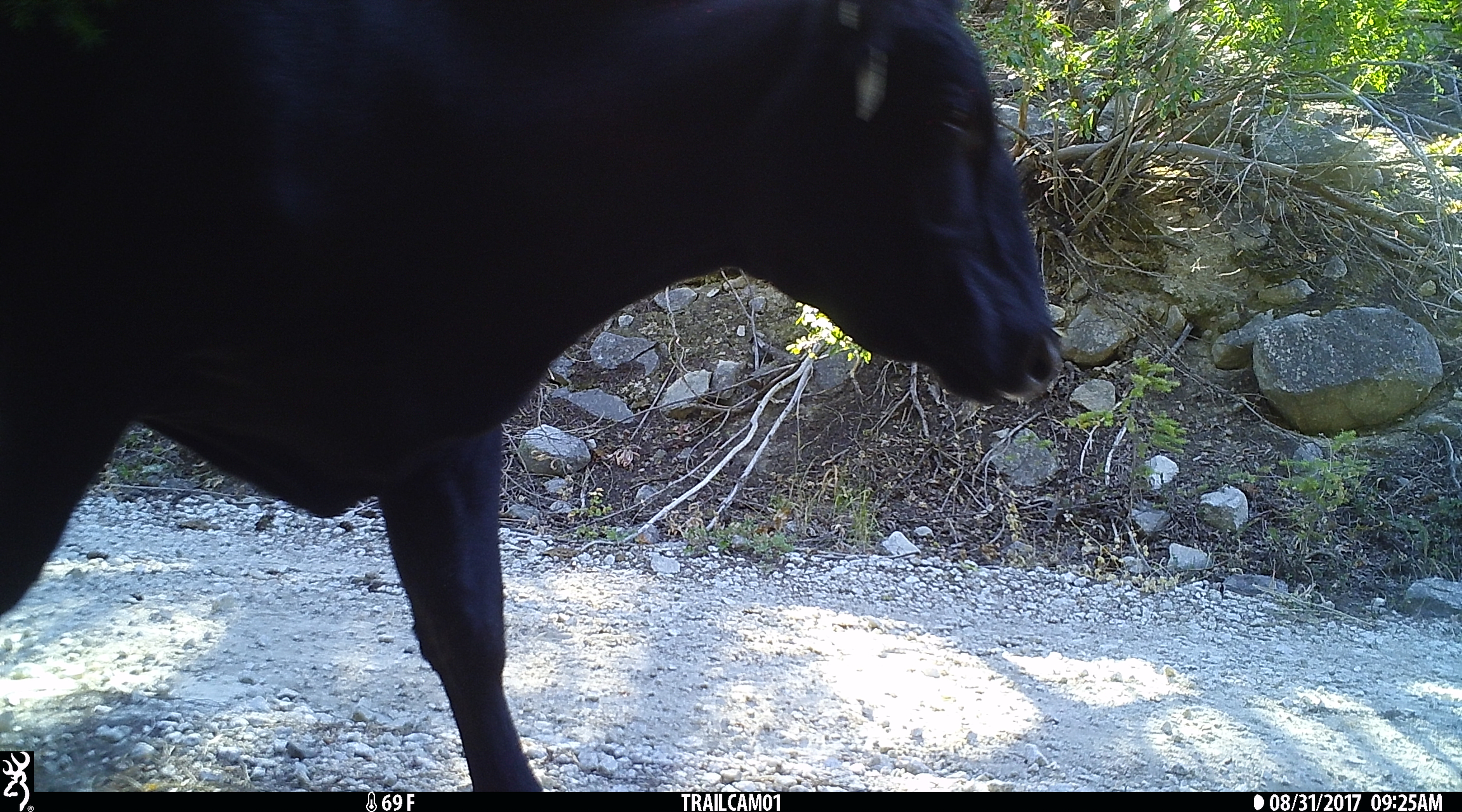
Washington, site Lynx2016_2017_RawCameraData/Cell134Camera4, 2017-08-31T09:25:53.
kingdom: Animalia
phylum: Chordata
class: Mammalia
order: Artiodactyla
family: Bovidae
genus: Bos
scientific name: Bos taurus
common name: domestic cattle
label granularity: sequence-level